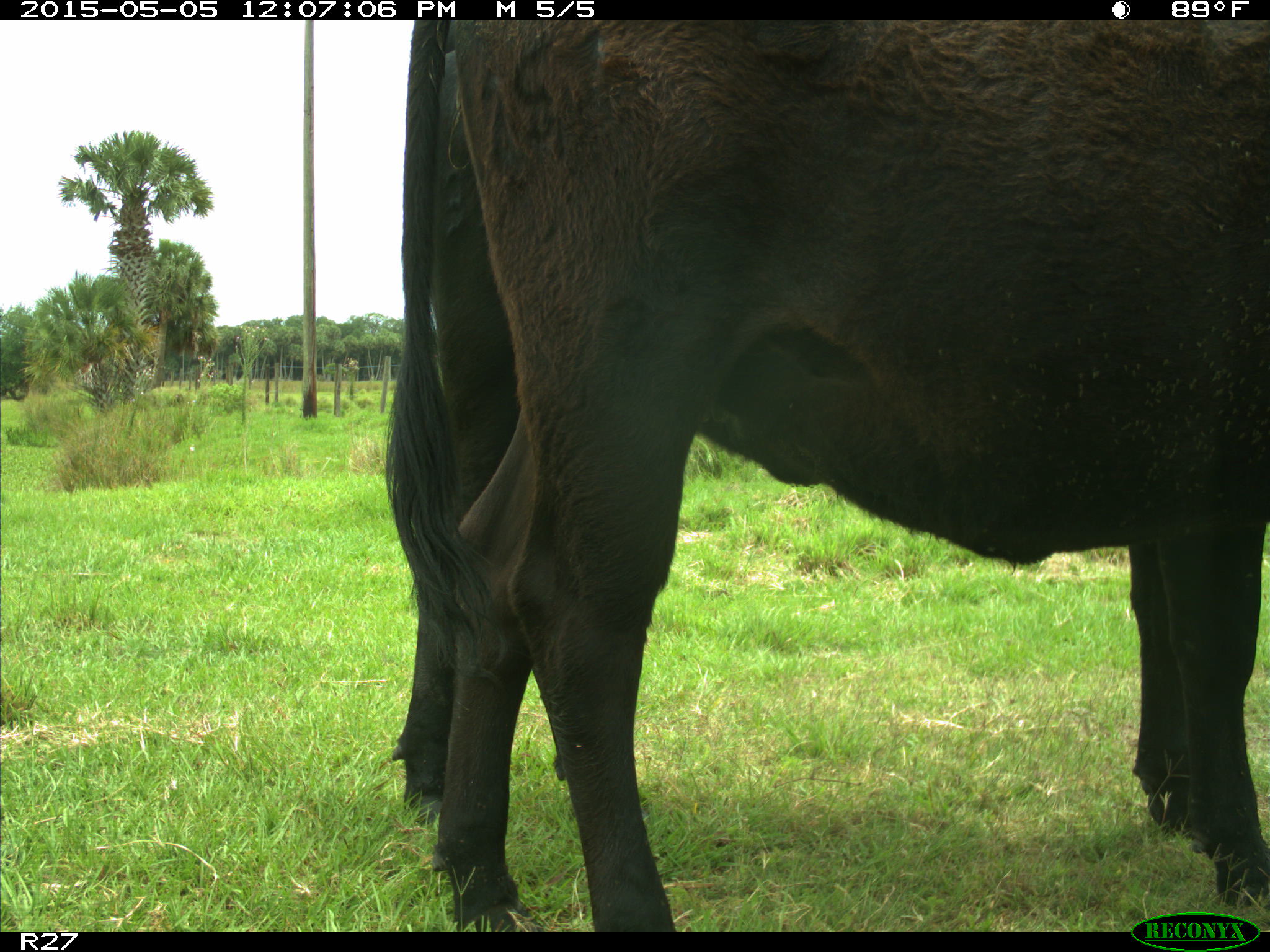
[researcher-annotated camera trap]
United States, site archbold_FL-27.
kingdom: Animalia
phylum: Chordata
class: Mammalia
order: Artiodactyla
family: Bovidae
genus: Bos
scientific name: Bos taurus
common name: domestic cow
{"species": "Bos taurus (domestic cow)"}